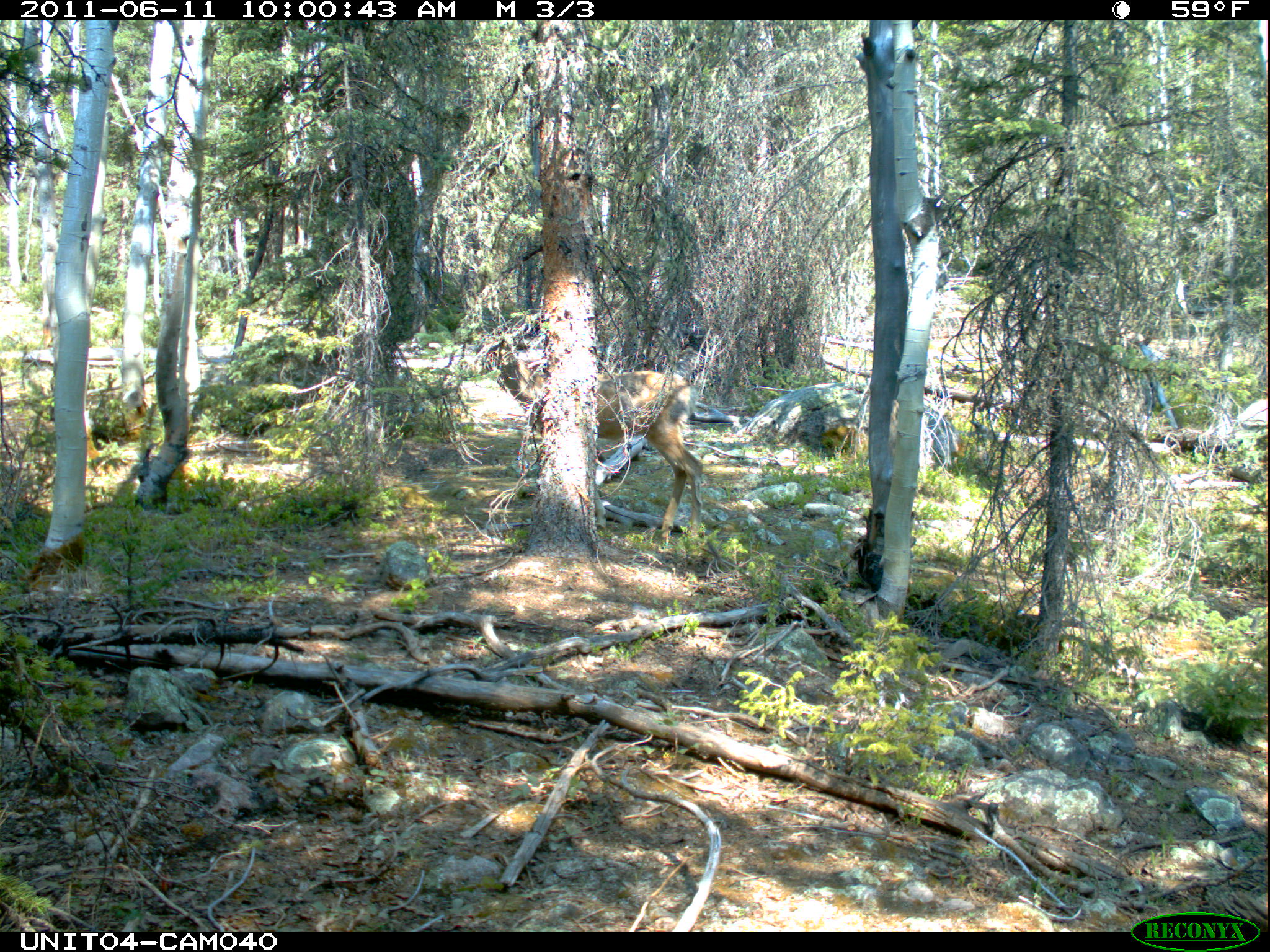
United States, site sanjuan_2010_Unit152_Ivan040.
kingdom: Animalia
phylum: Chordata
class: Mammalia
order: Artiodactyla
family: Cervidae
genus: Odocoileus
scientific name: Odocoileus hemionus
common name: mule deer